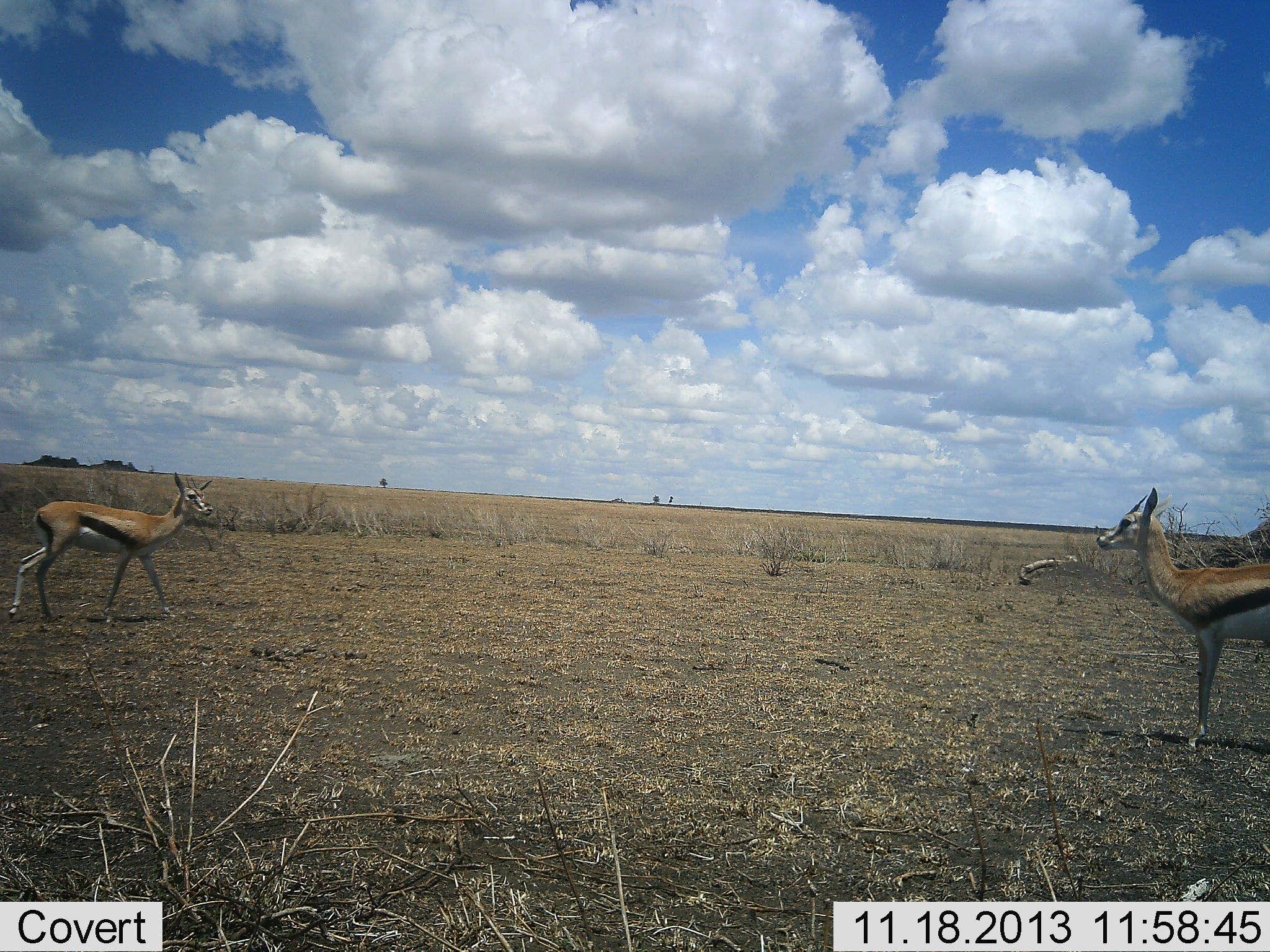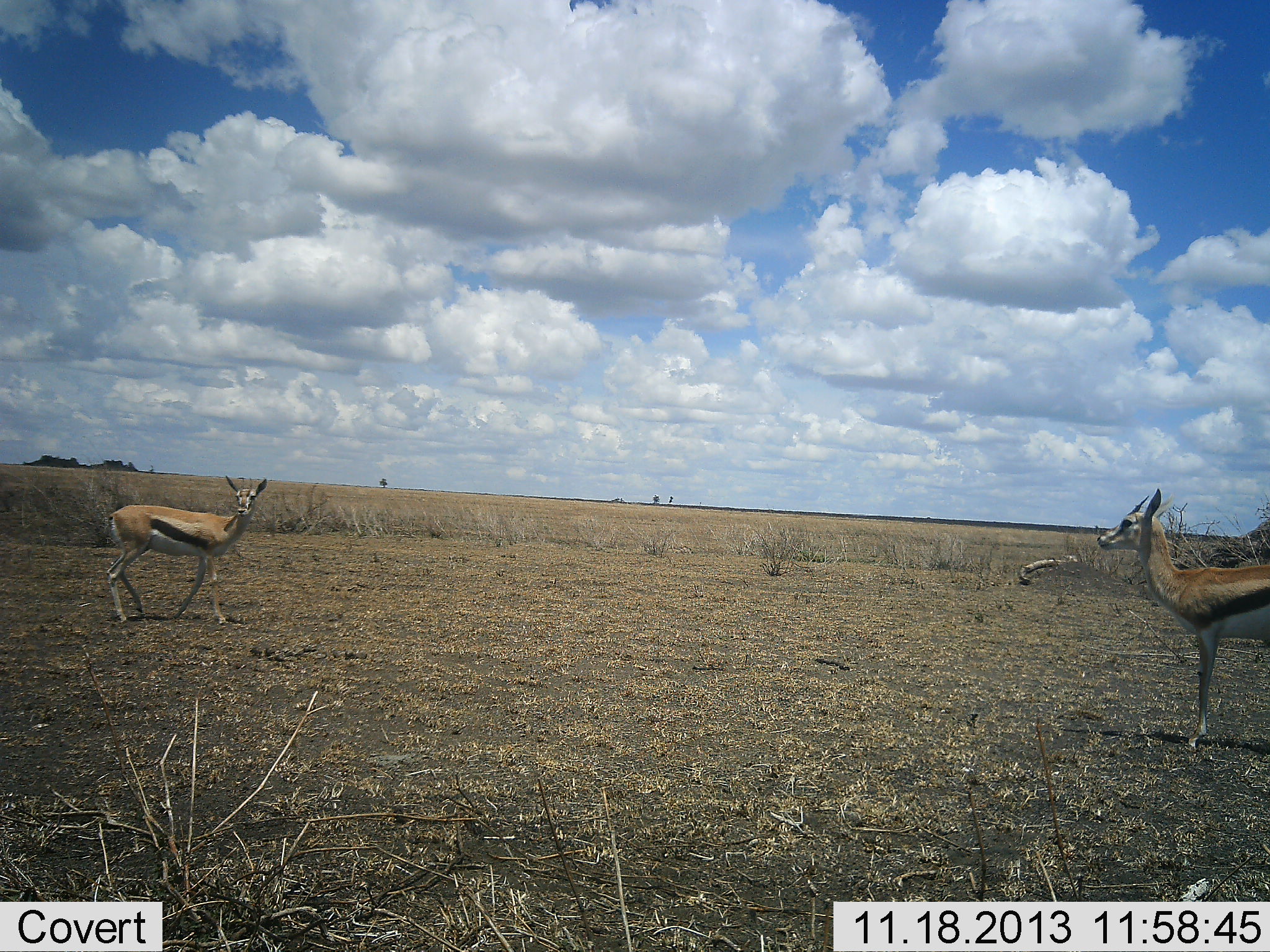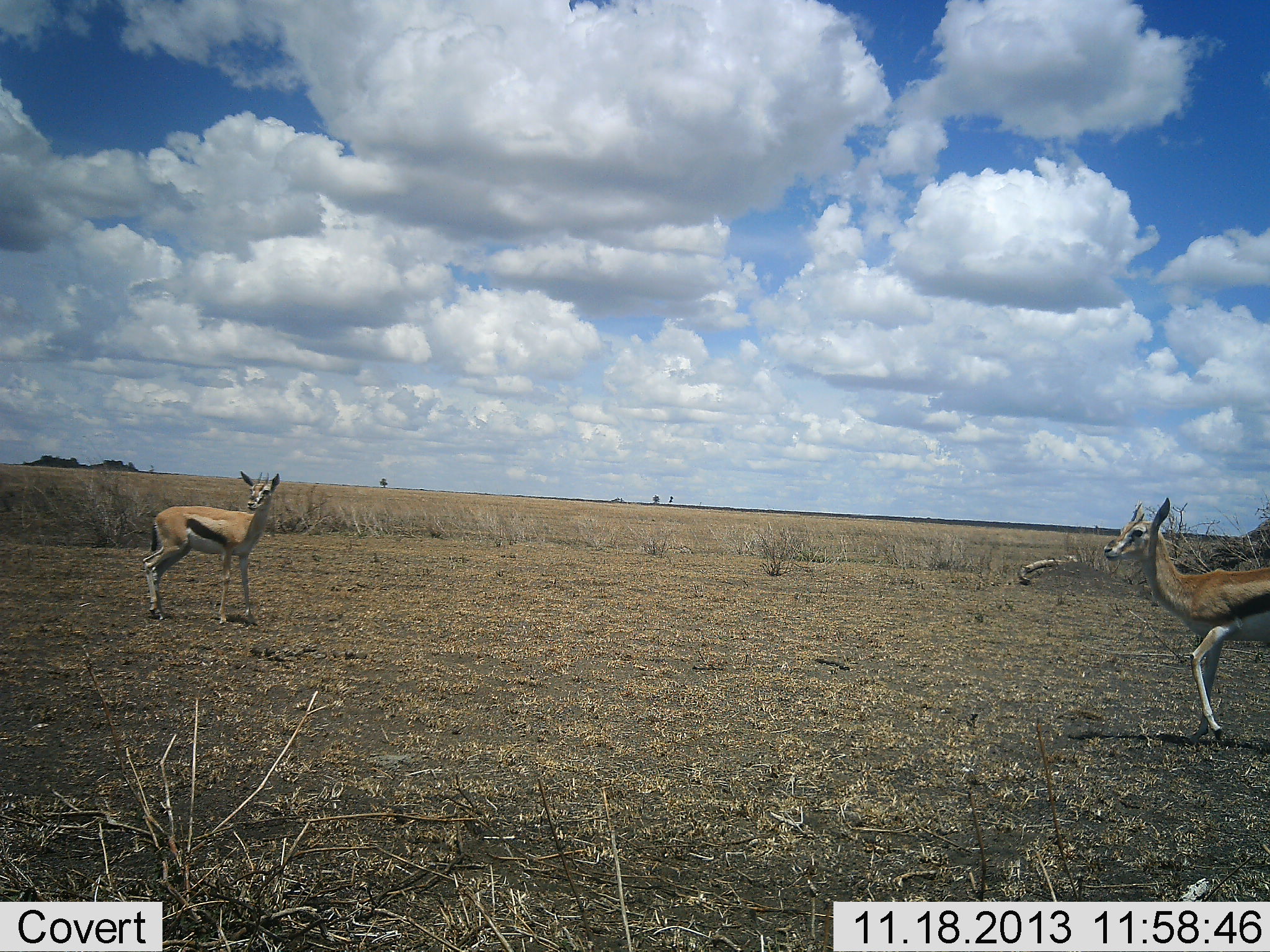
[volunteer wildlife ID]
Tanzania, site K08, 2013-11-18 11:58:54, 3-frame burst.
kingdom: Animalia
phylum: Chordata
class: Mammalia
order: Artiodactyla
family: Bovidae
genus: Eudorcas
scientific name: Eudorcas thomsonii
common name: thomson's gazelle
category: gazellethomsons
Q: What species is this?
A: Gazellethomsons (thomson's gazelle) (Eudorcas thomsonii).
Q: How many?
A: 2.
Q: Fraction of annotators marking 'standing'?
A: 75%.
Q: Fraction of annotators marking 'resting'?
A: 3%.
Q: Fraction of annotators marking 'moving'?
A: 66%.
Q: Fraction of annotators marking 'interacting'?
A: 0%.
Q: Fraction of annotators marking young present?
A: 0%.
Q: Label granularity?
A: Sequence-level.